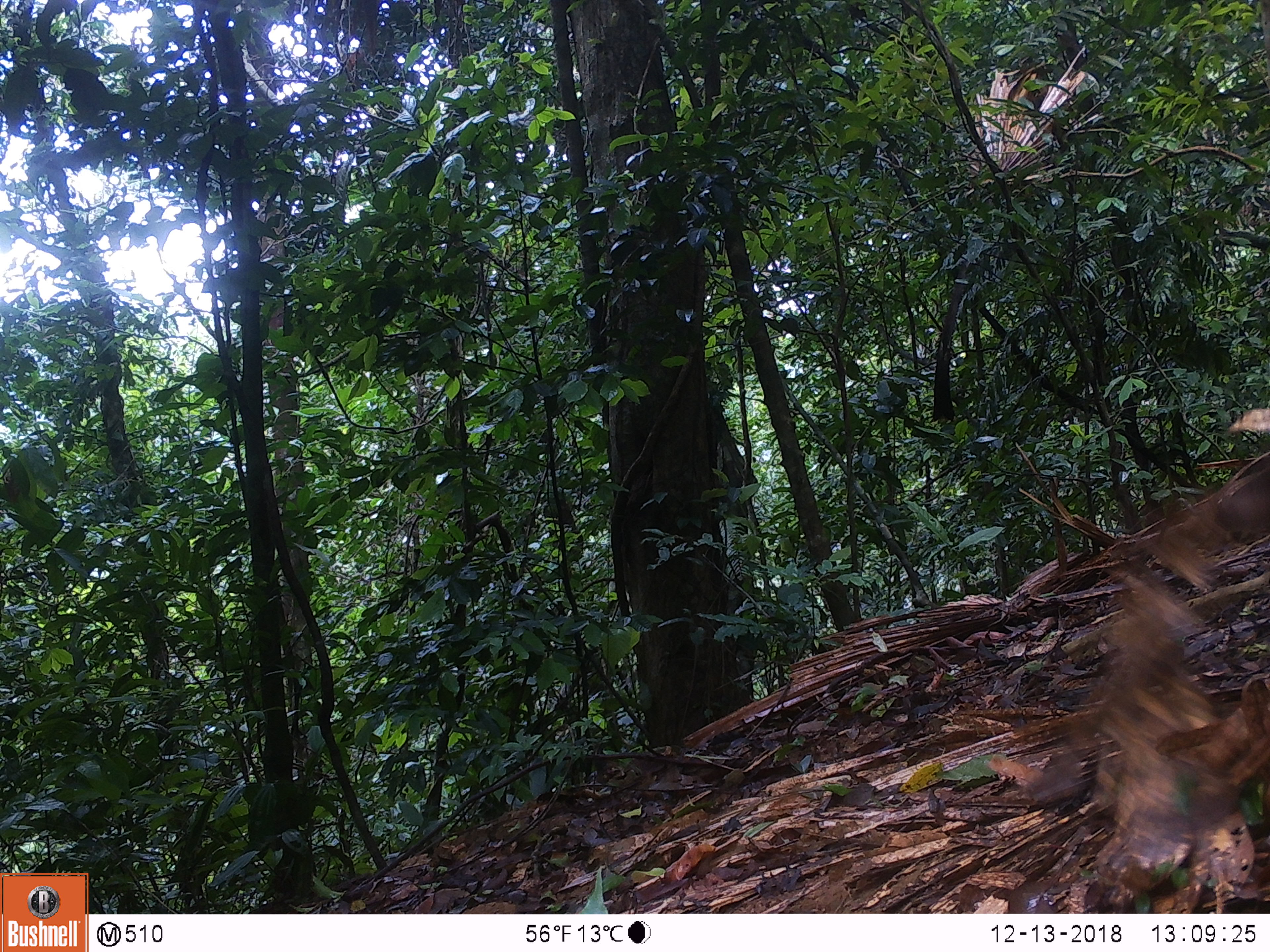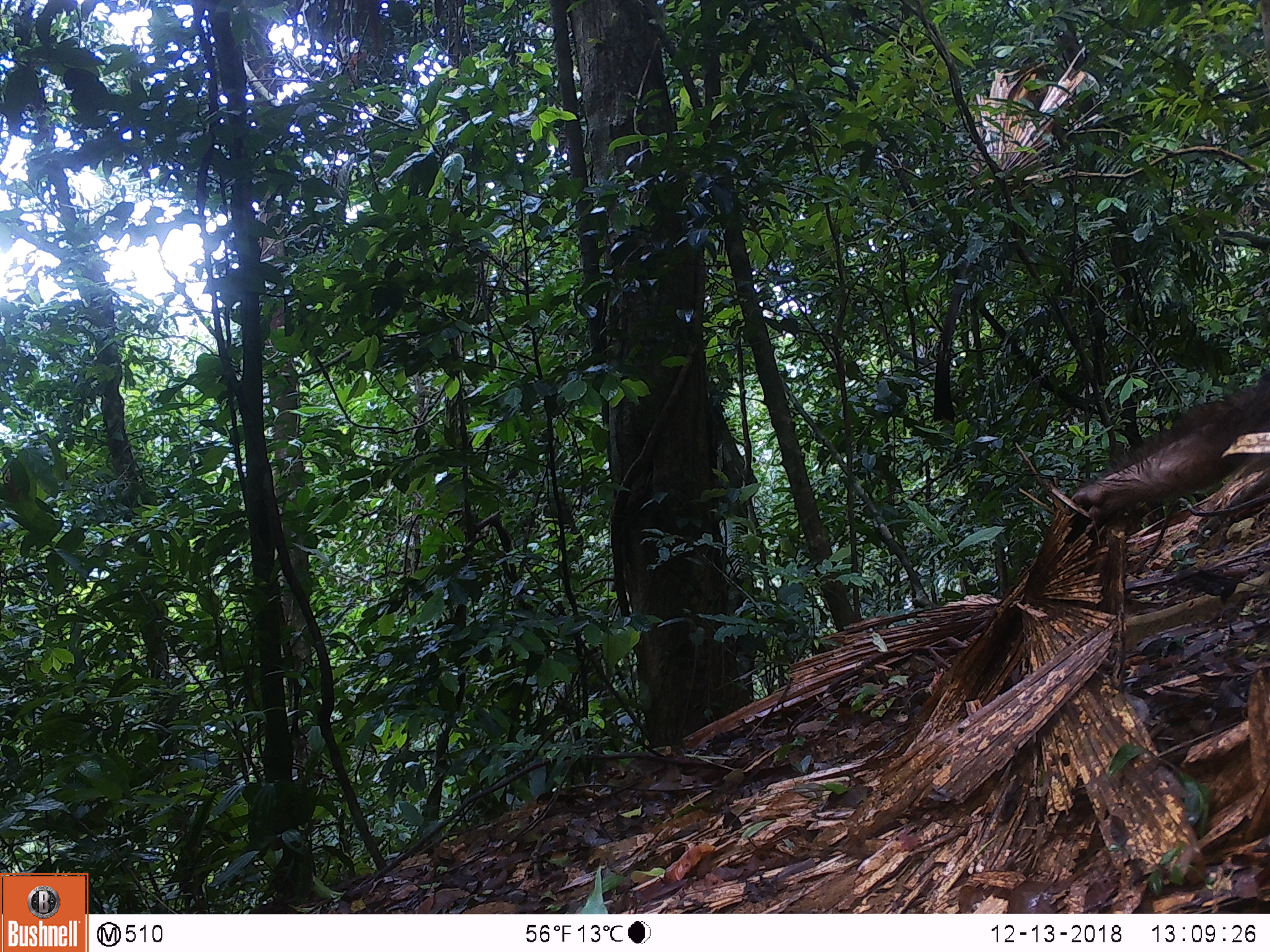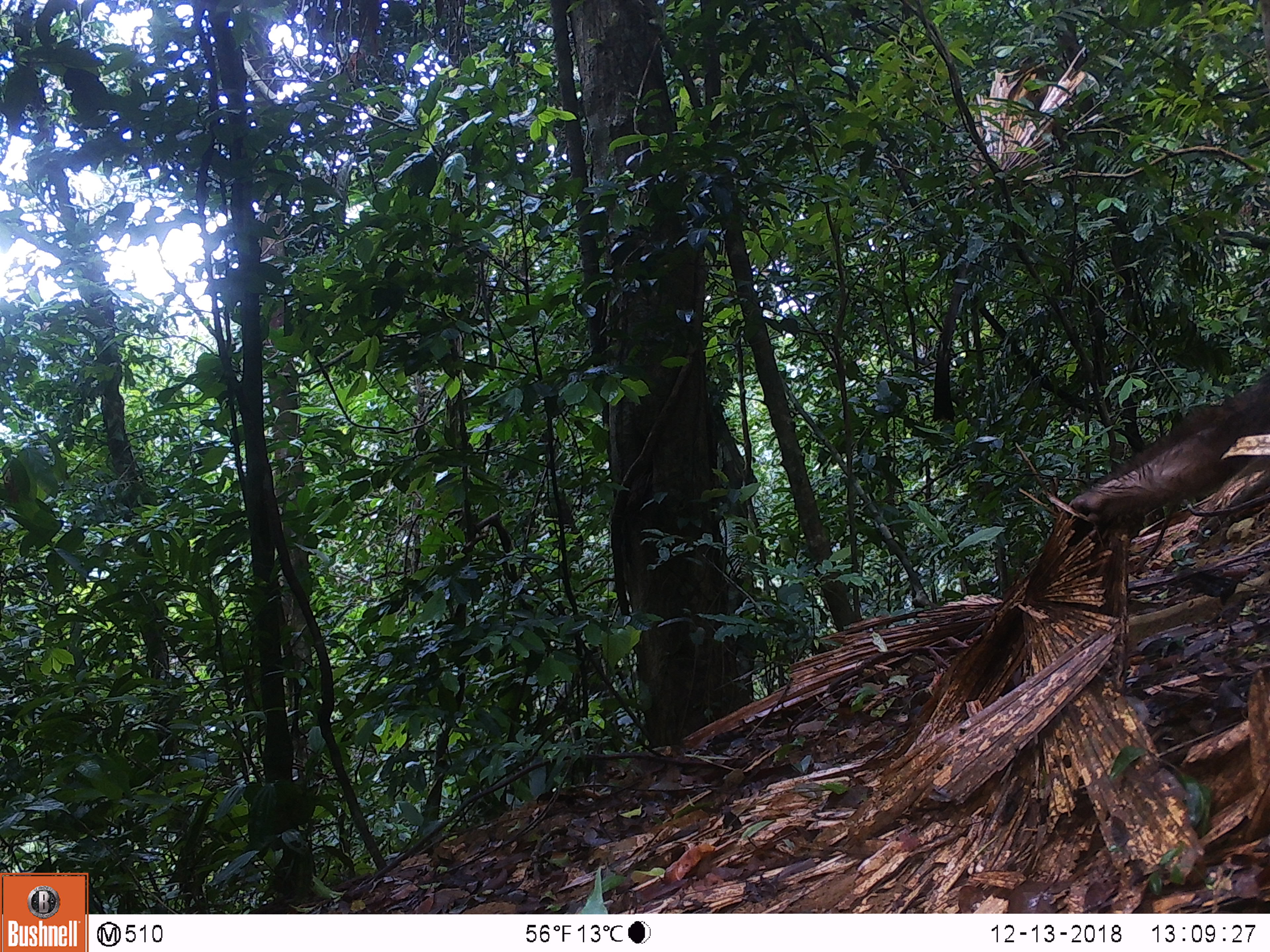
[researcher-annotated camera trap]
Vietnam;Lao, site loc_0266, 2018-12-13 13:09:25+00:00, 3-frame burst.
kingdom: Animalia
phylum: Chordata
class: Mammalia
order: Primates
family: Cercopithecidae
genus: Macaca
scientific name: Macaca arctoides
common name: stump-tailed macaque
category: stump tailed macaque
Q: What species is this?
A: Stump tailed macaque (stump-tailed macaque) (Macaca arctoides).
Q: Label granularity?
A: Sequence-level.